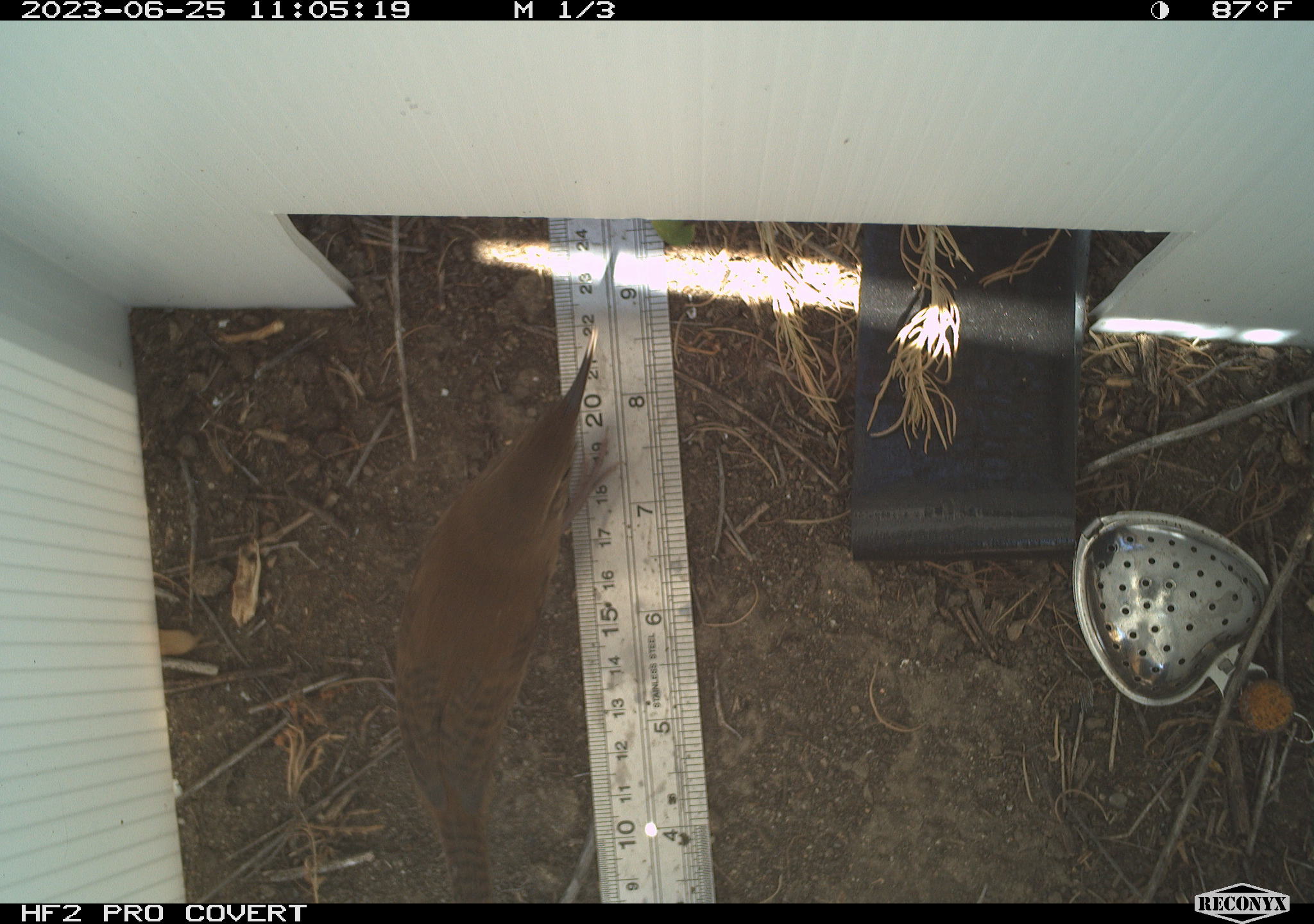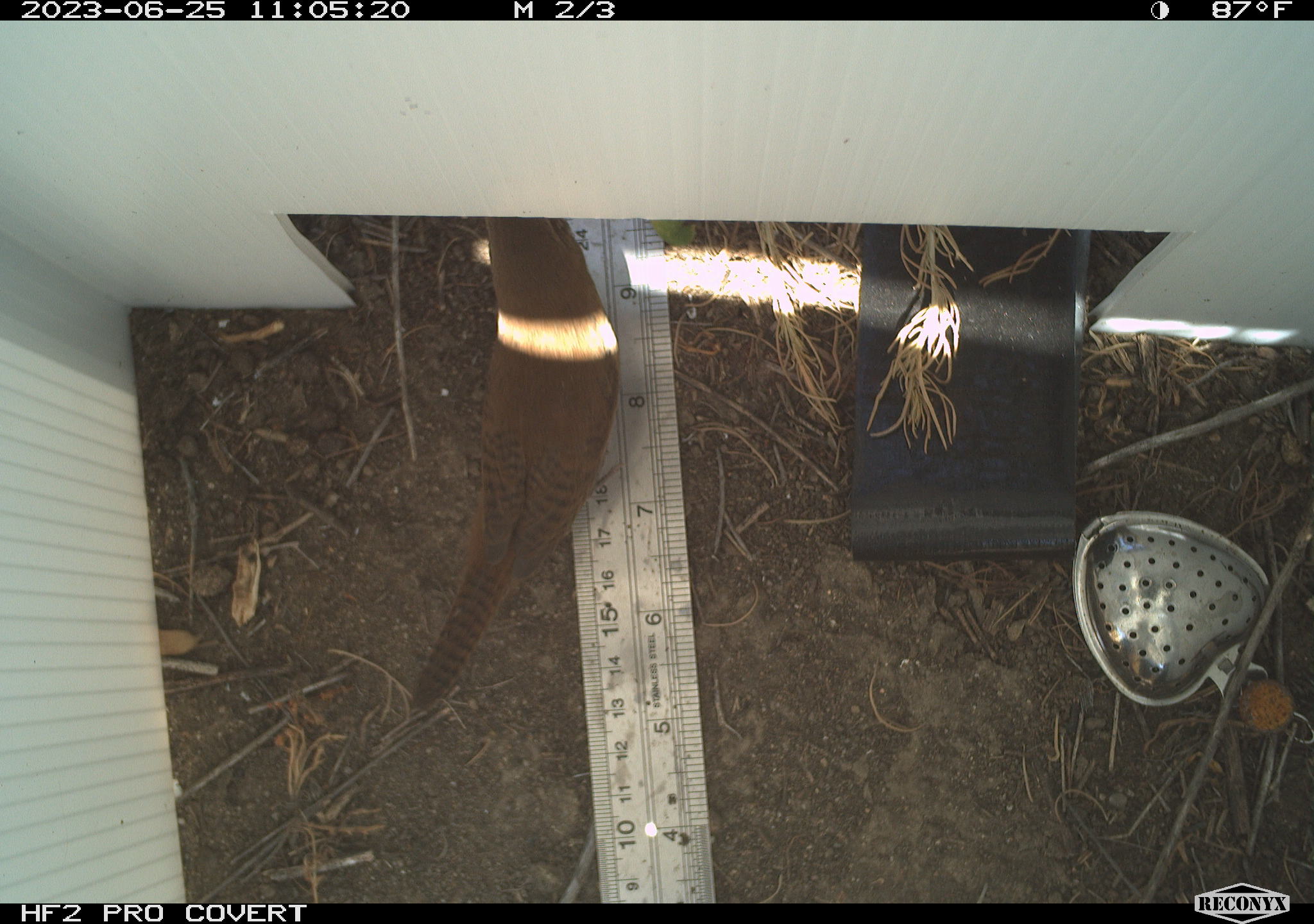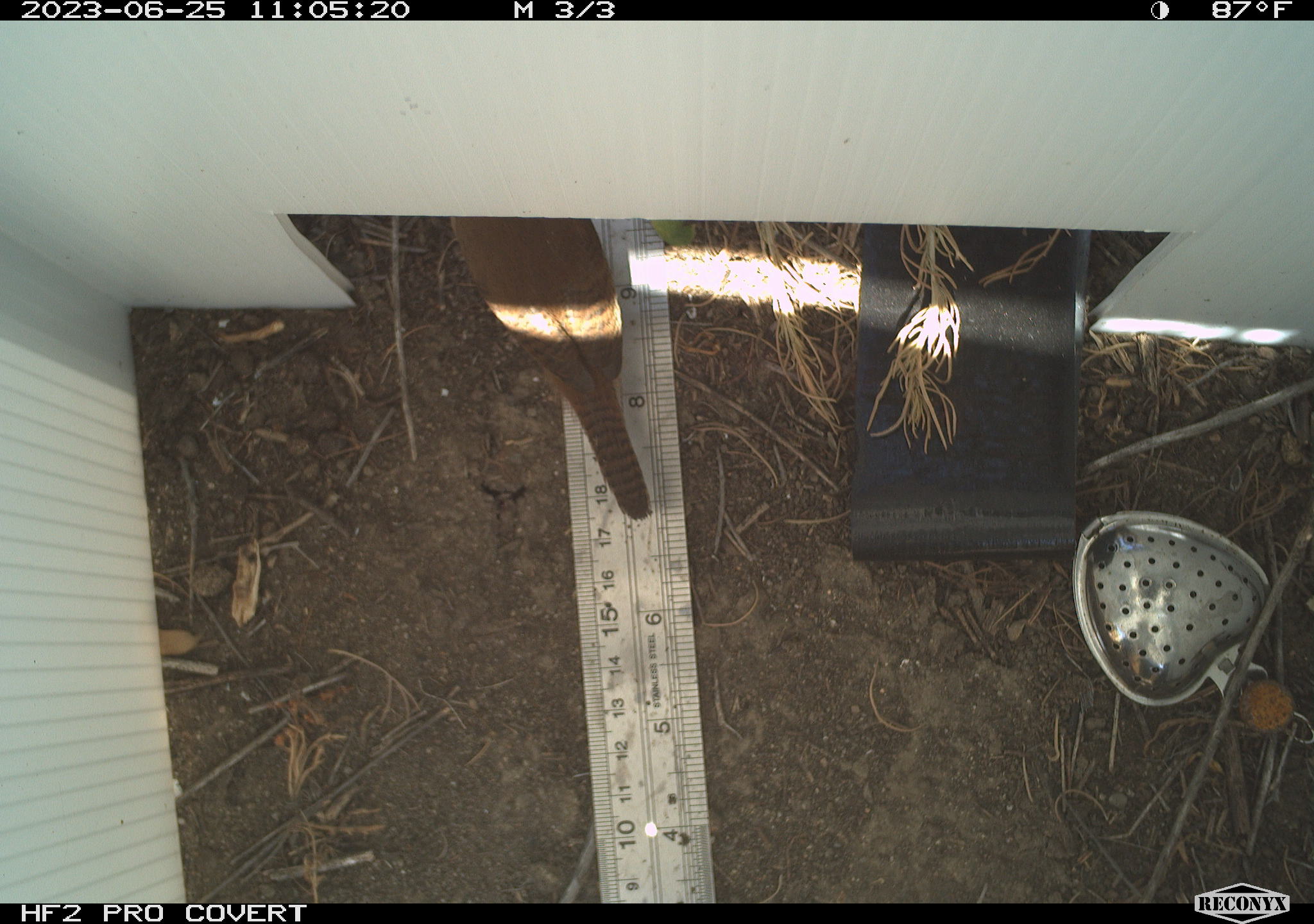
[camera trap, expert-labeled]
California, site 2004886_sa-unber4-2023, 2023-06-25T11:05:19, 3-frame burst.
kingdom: Animalia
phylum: Chordata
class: Aves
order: Passeriformes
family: Troglodytidae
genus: Troglodytes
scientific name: Troglodytes aedon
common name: house wren